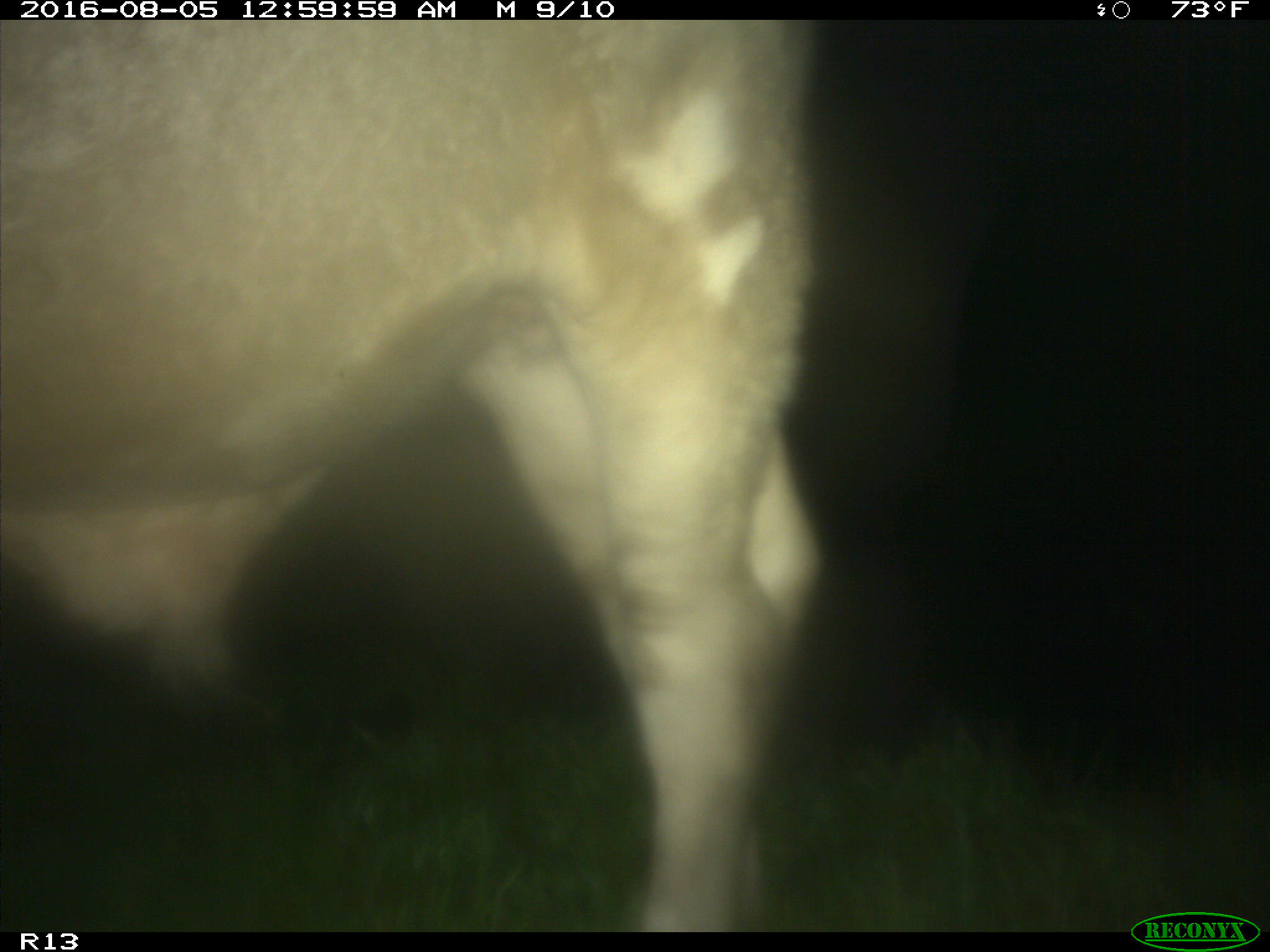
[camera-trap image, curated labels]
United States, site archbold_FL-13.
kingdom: Animalia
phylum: Chordata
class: Mammalia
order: Artiodactyla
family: Bovidae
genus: Bos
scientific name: Bos taurus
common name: domestic cow